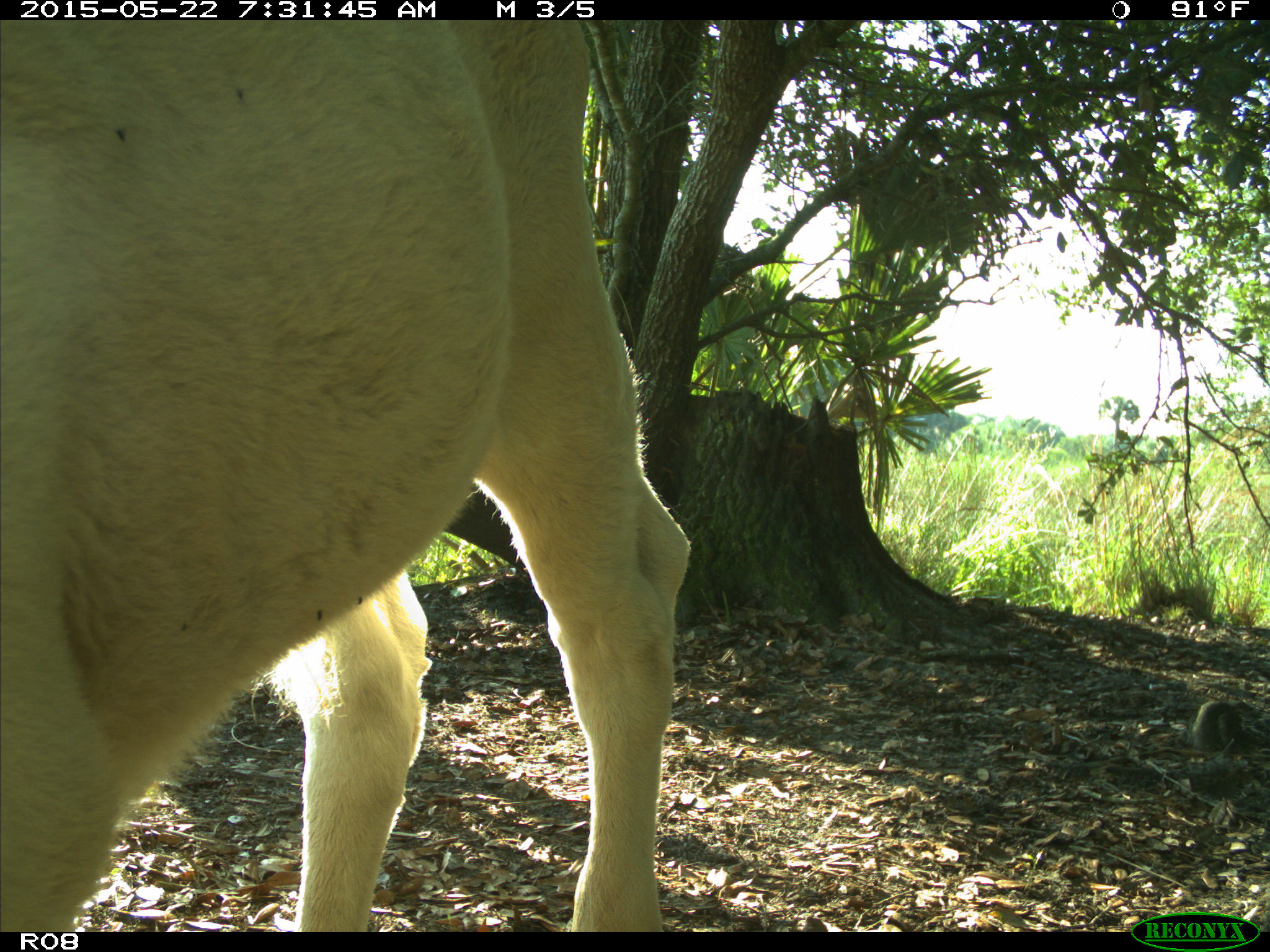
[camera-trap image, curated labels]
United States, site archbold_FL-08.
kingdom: Animalia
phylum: Chordata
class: Mammalia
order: Artiodactyla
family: Bovidae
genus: Bos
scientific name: Bos taurus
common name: domestic cow